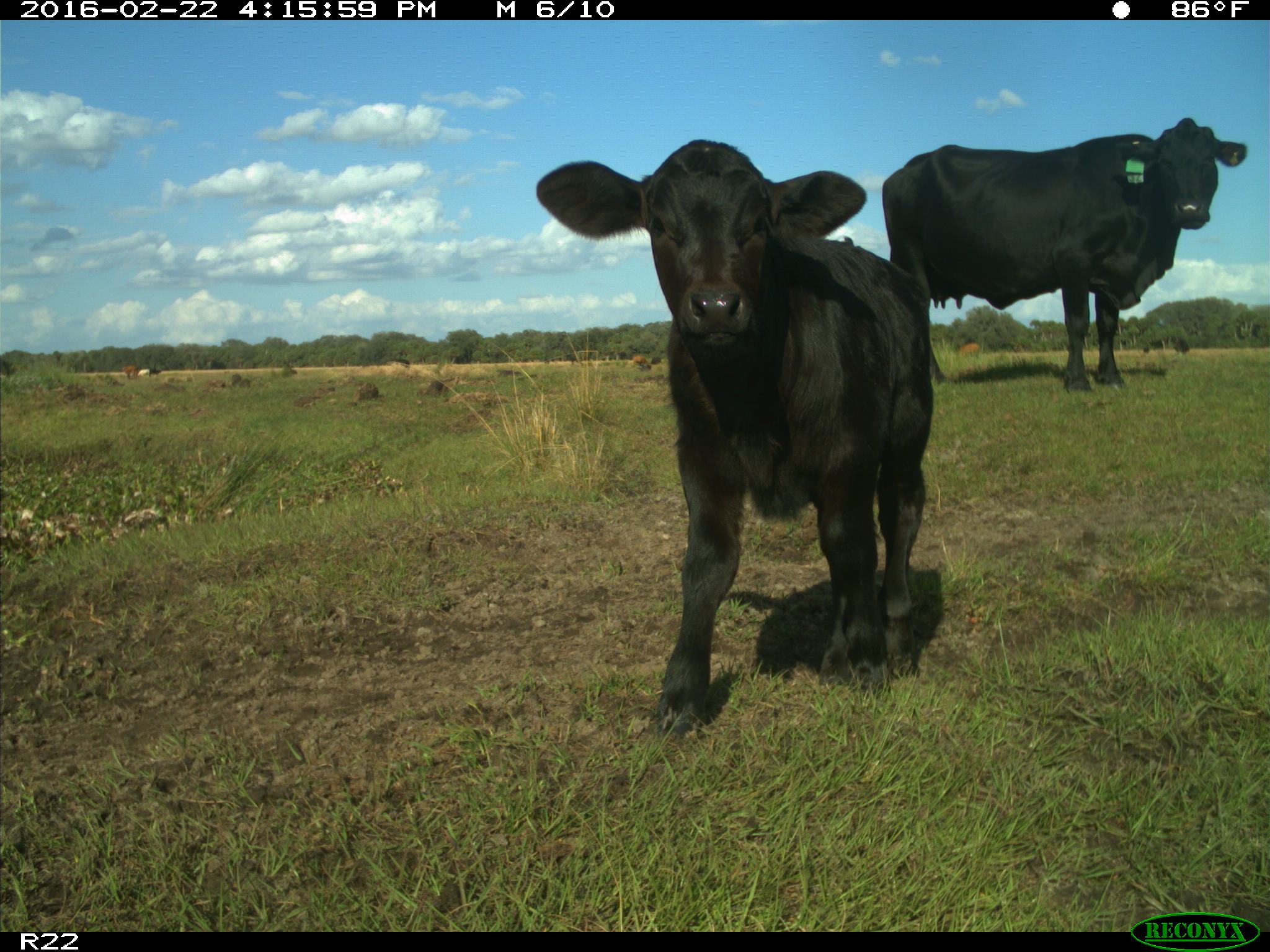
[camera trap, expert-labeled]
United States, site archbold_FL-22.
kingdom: Animalia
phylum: Chordata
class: Mammalia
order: Artiodactyla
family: Bovidae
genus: Bos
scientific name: Bos taurus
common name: domestic cow